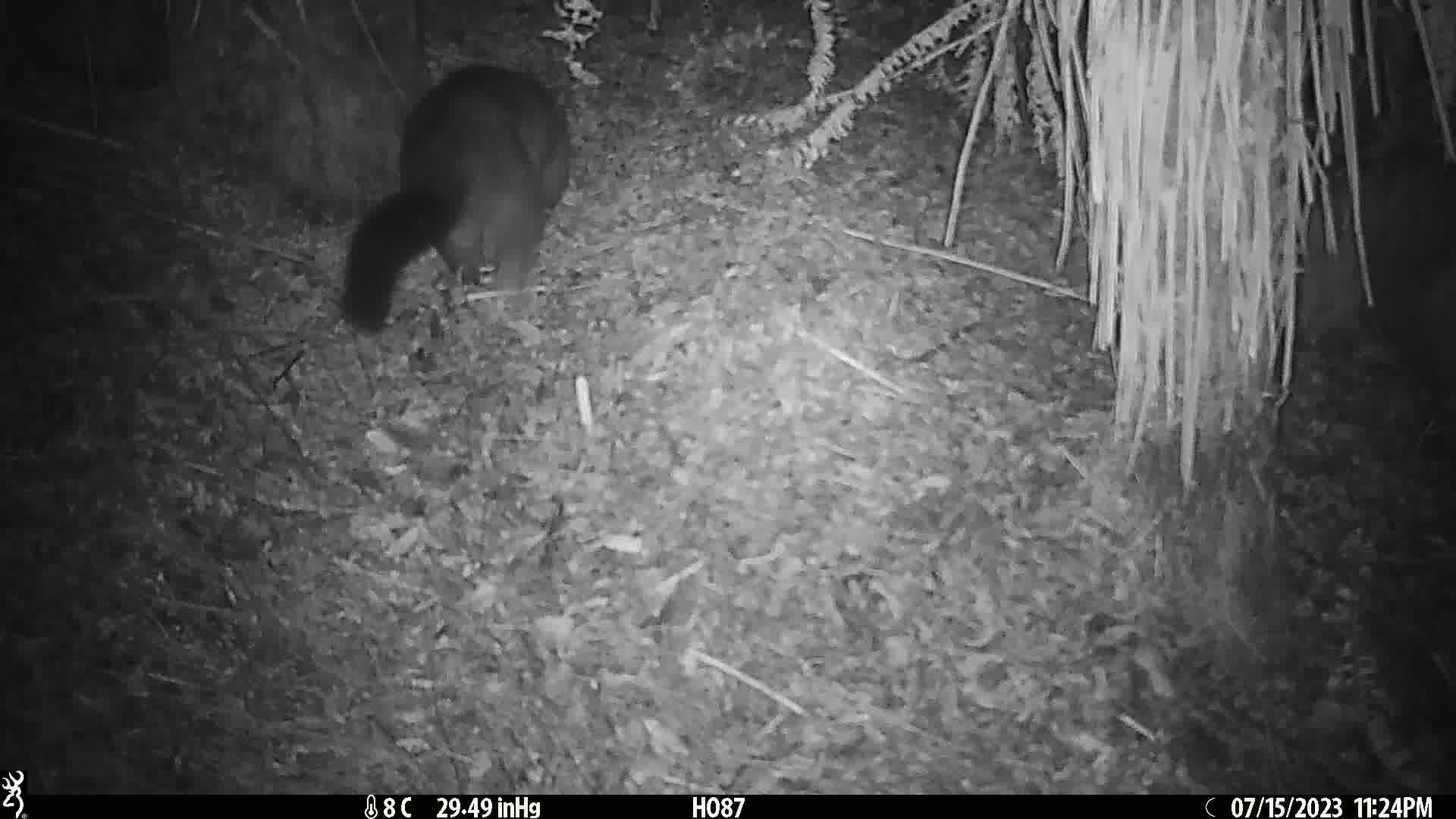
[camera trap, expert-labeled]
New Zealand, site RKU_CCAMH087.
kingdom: Animalia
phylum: Chordata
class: Mammalia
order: Diprotodontia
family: Phalangeridae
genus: Trichosurus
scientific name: Trichosurus vulpecula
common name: common brushtail possum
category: possum